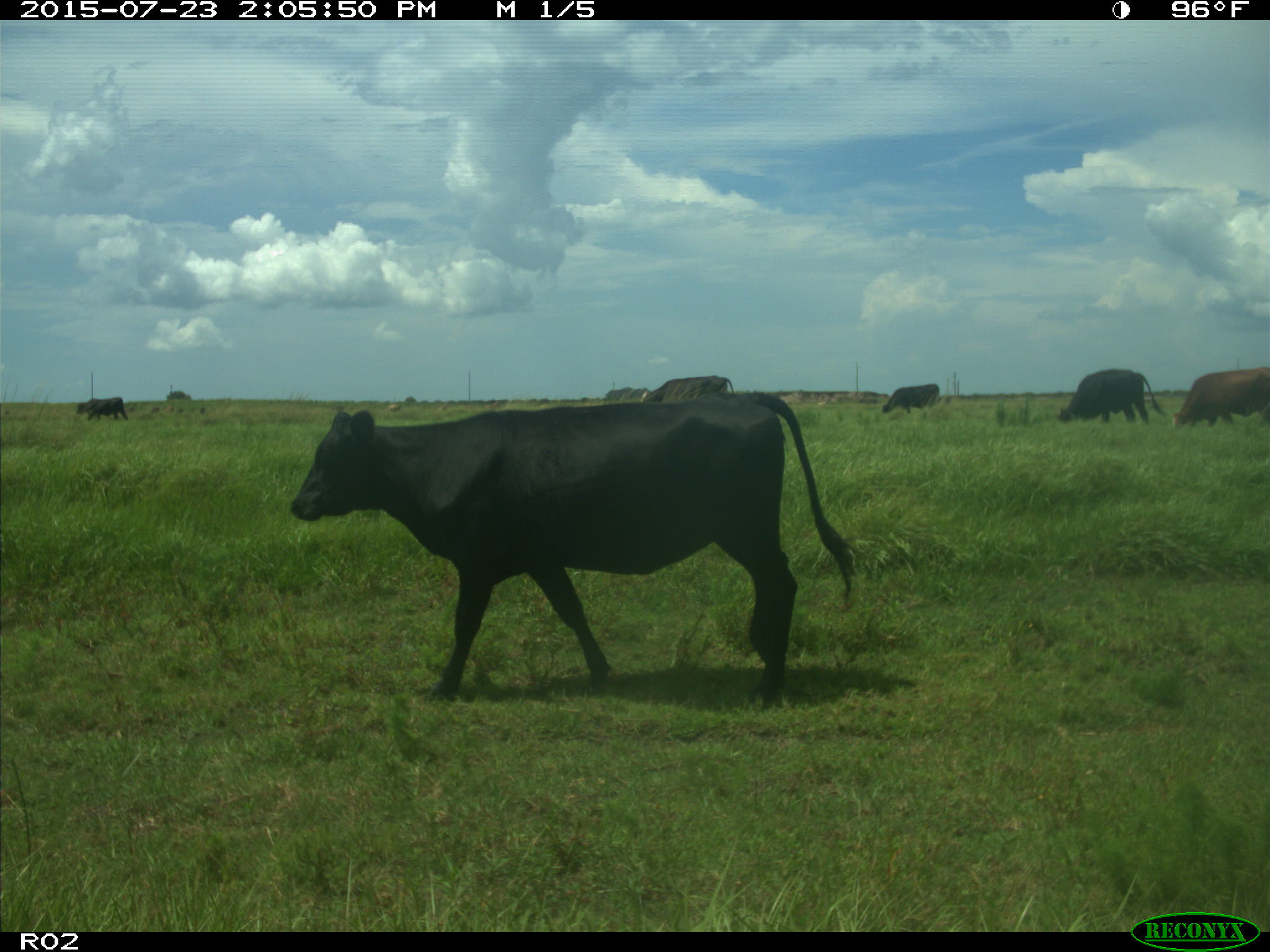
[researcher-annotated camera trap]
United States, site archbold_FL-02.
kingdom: Animalia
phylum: Chordata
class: Mammalia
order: Artiodactyla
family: Bovidae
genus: Bos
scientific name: Bos taurus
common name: domestic cow